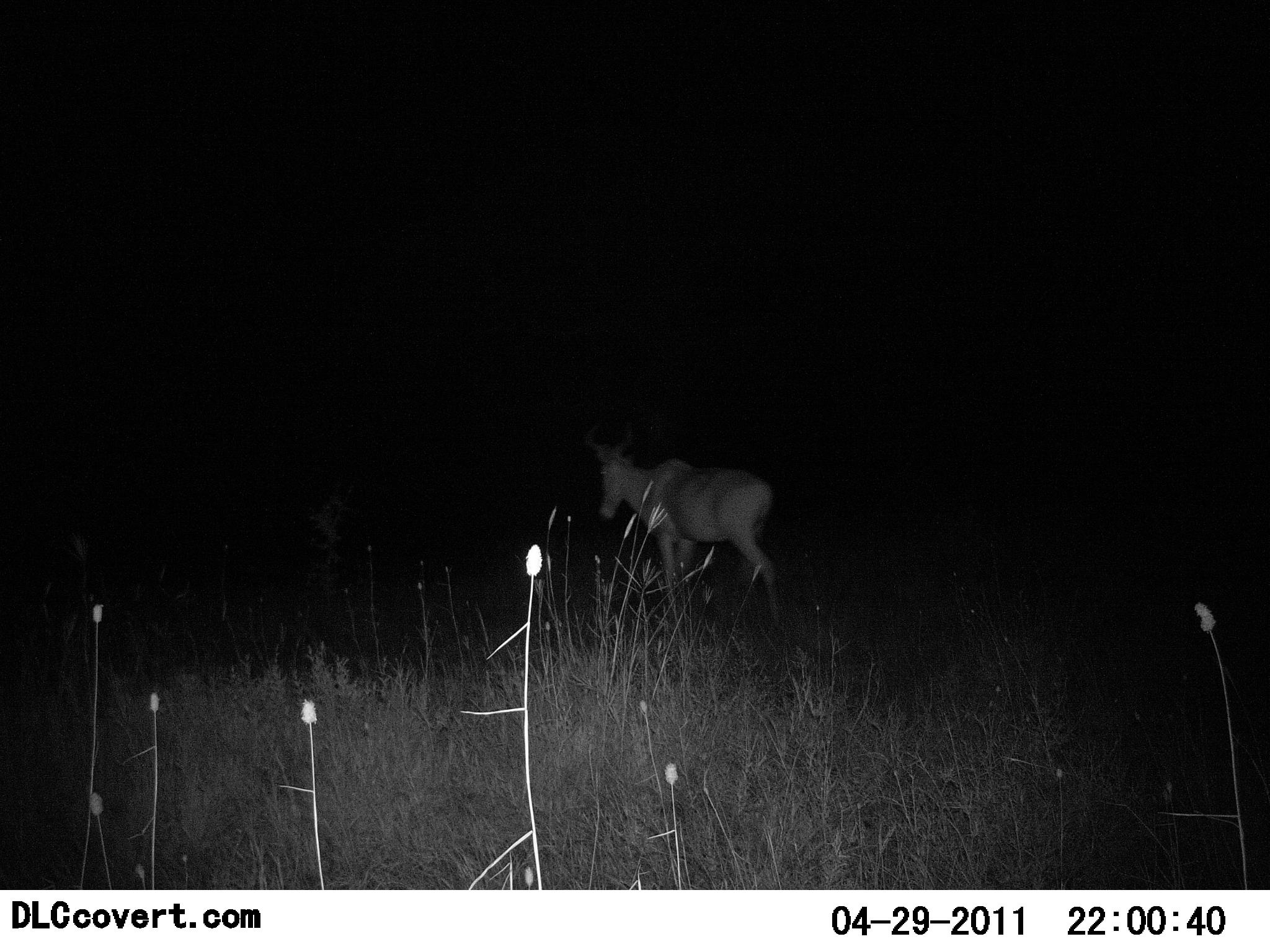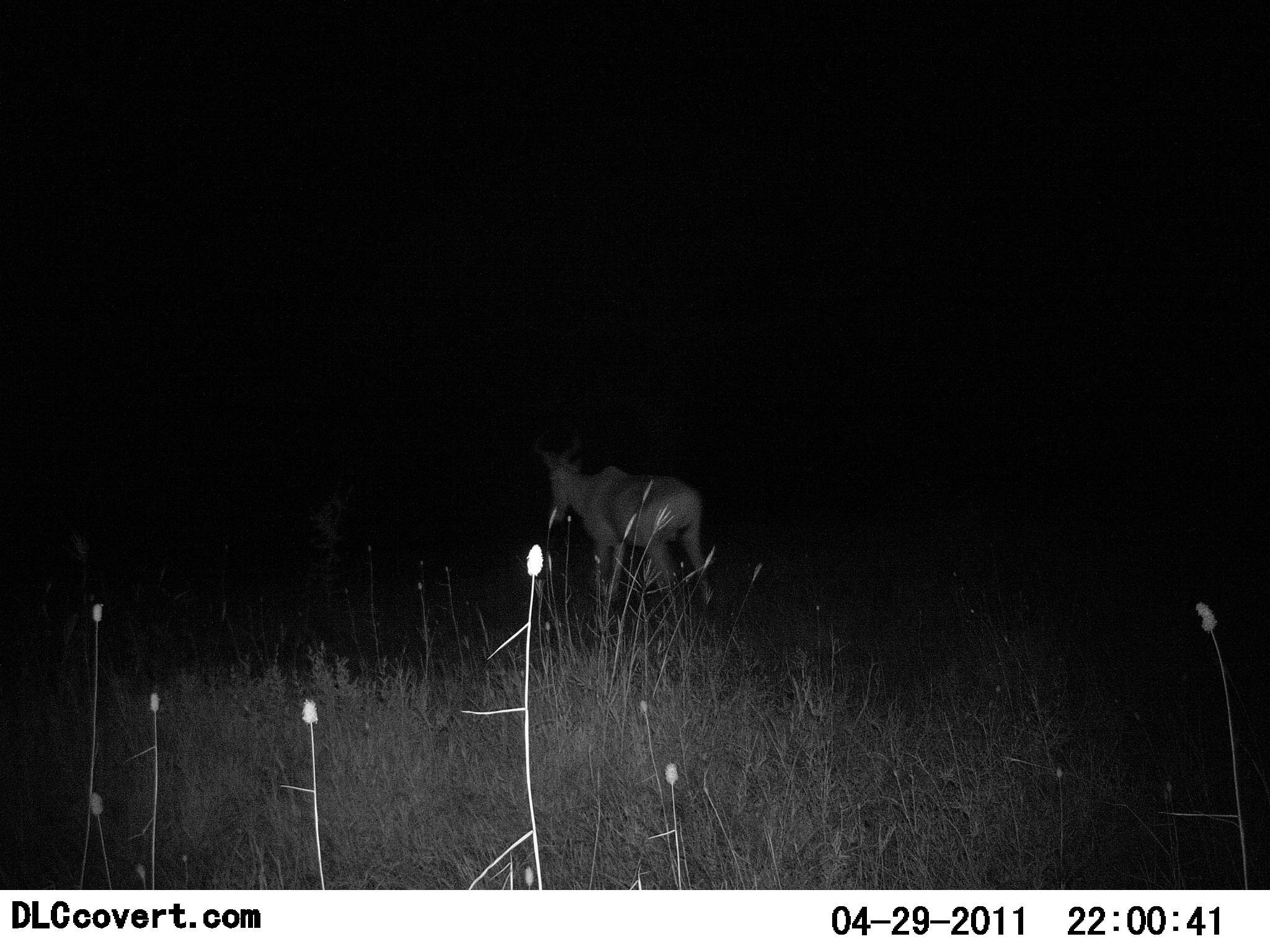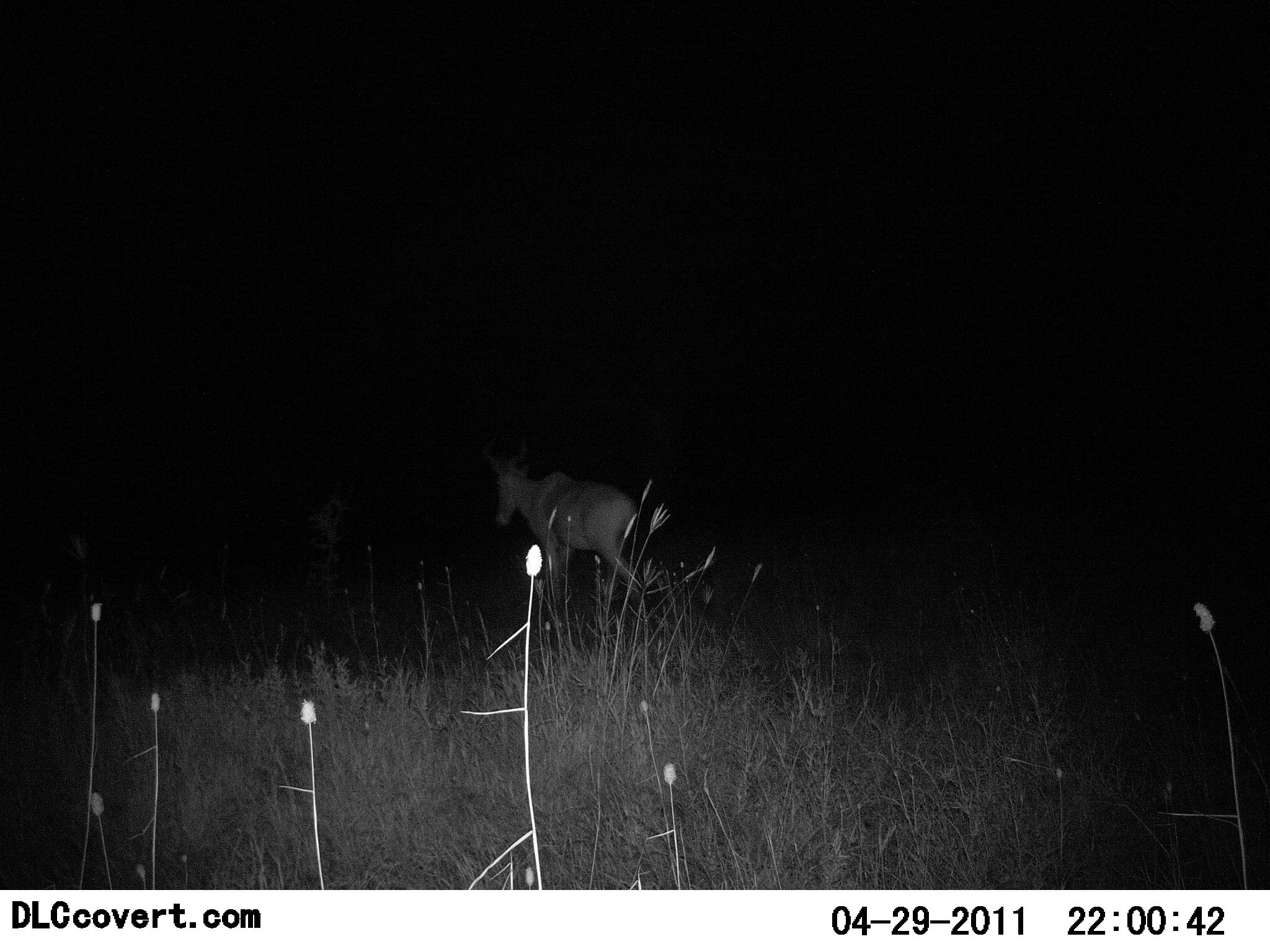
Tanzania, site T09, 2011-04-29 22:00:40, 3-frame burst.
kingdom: Animalia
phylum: Chordata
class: Mammalia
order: Artiodactyla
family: Bovidae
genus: Alcelaphus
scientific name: Alcelaphus buselaphus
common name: hartebeest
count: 1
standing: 10%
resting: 0%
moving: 90%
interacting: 0%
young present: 0%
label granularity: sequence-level